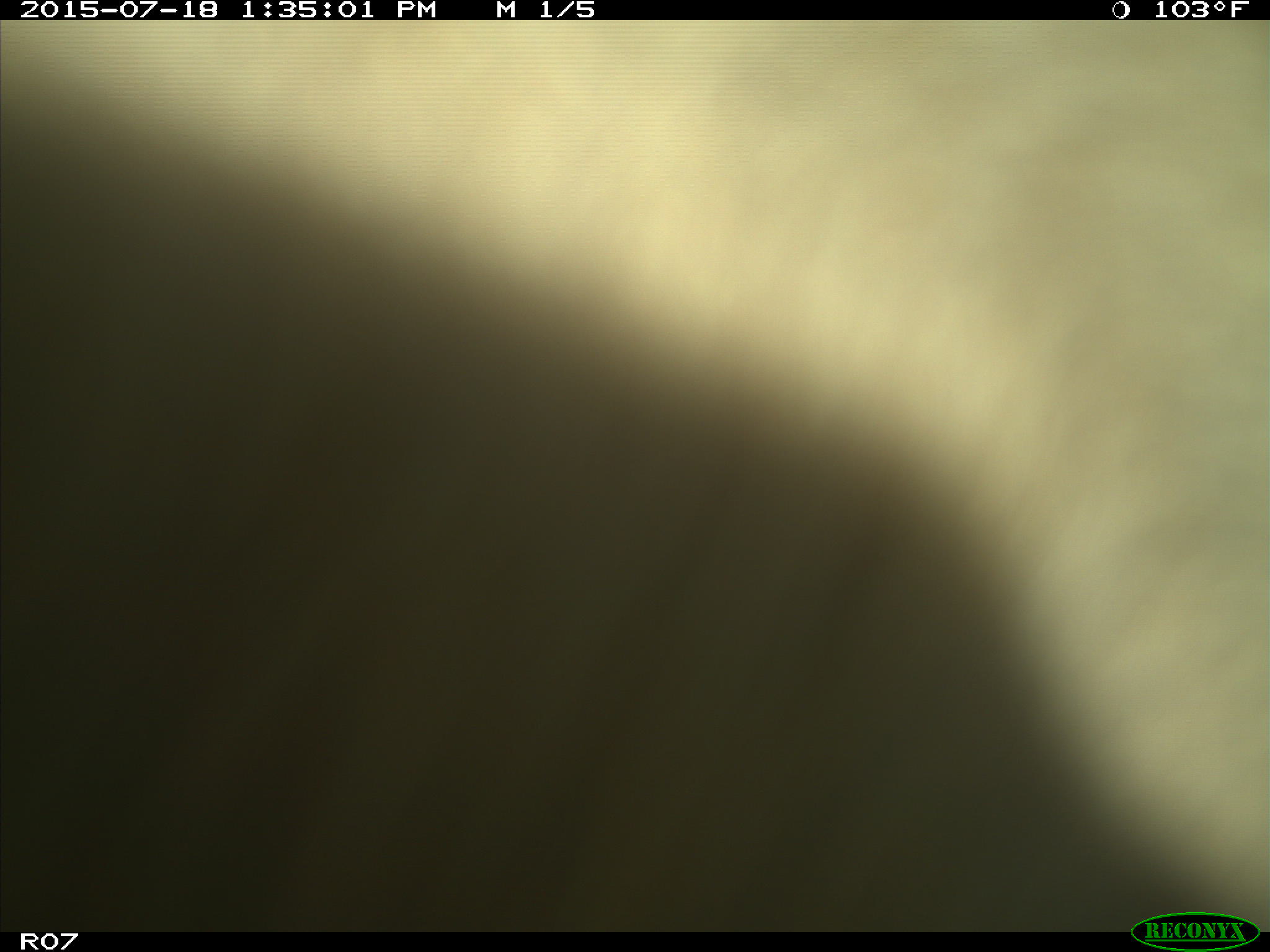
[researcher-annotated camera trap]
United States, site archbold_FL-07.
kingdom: Animalia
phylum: Chordata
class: Mammalia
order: Artiodactyla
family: Bovidae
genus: Bos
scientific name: Bos taurus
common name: domestic cow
Bos taurus (domestic cow).